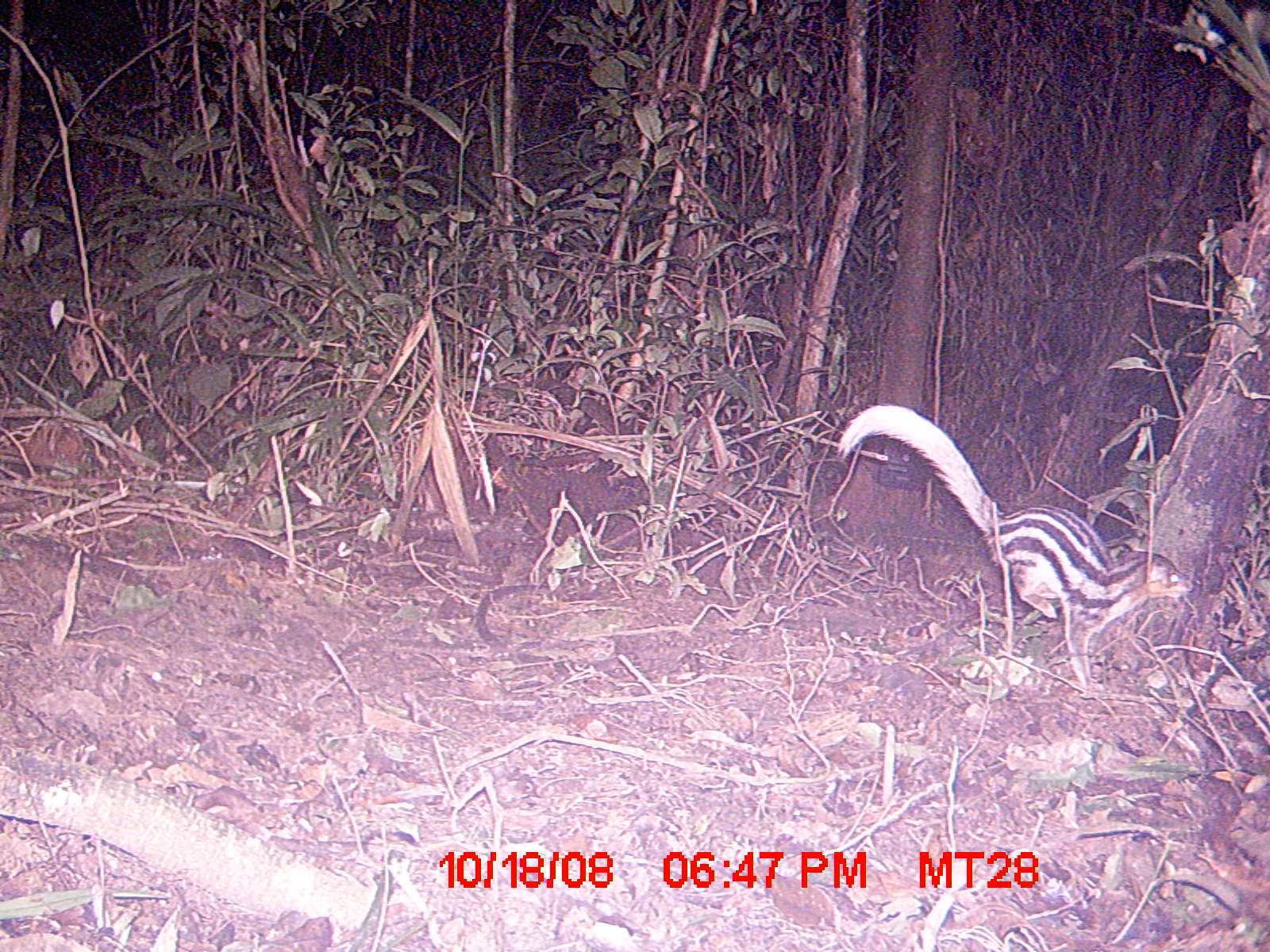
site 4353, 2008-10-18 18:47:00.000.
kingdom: Animalia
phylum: Chordata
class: Aves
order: Cuculiformes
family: Cuculidae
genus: Coua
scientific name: Coua serriana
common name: red-breasted coua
Coua serriana (red-breasted coua), count 3.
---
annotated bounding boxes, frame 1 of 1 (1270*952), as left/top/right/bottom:
coua serriana: 835/402/1197/698